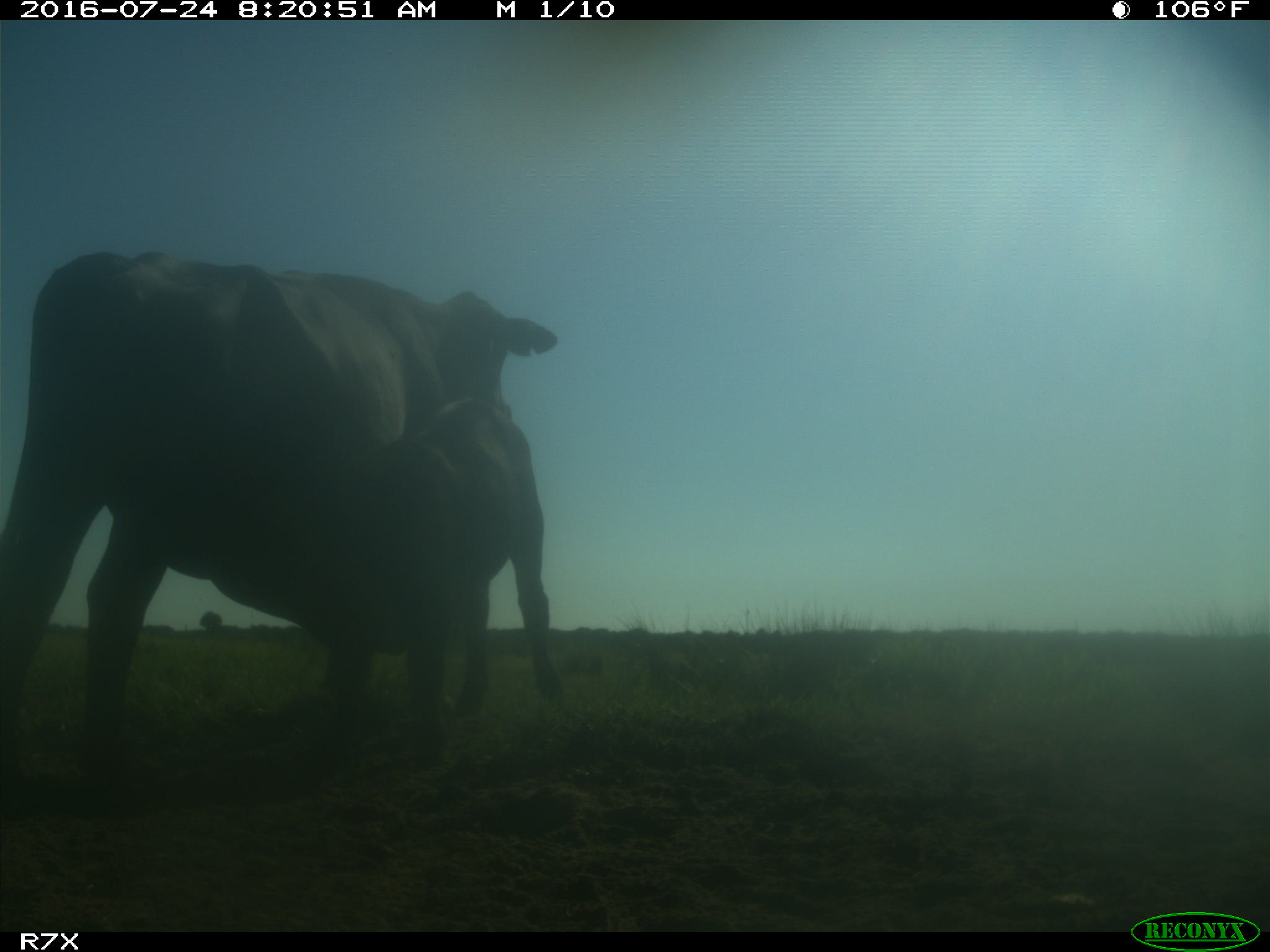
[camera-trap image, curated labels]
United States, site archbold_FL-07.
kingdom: Animalia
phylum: Chordata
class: Mammalia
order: Artiodactyla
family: Bovidae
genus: Bos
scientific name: Bos taurus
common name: domestic cow